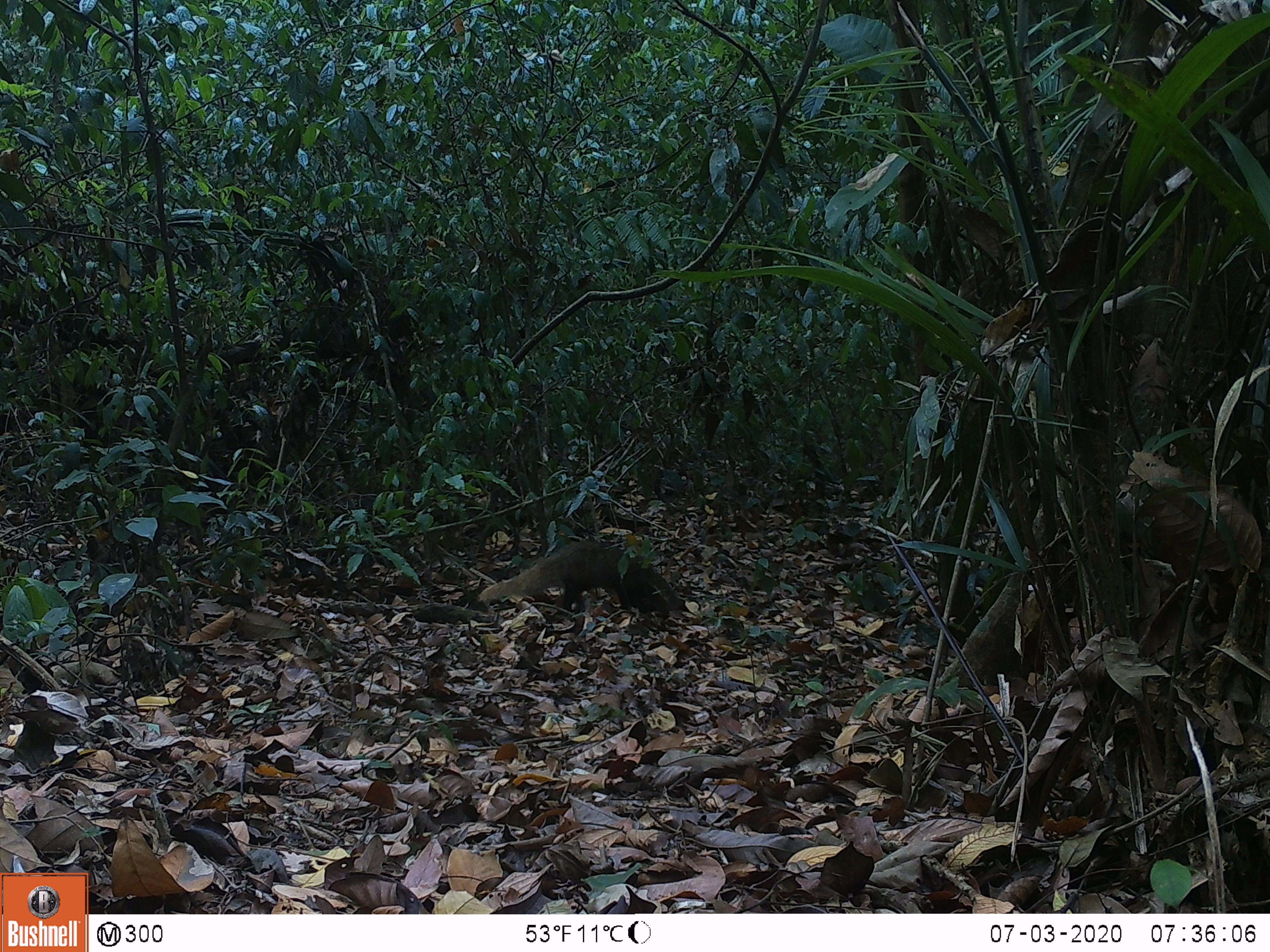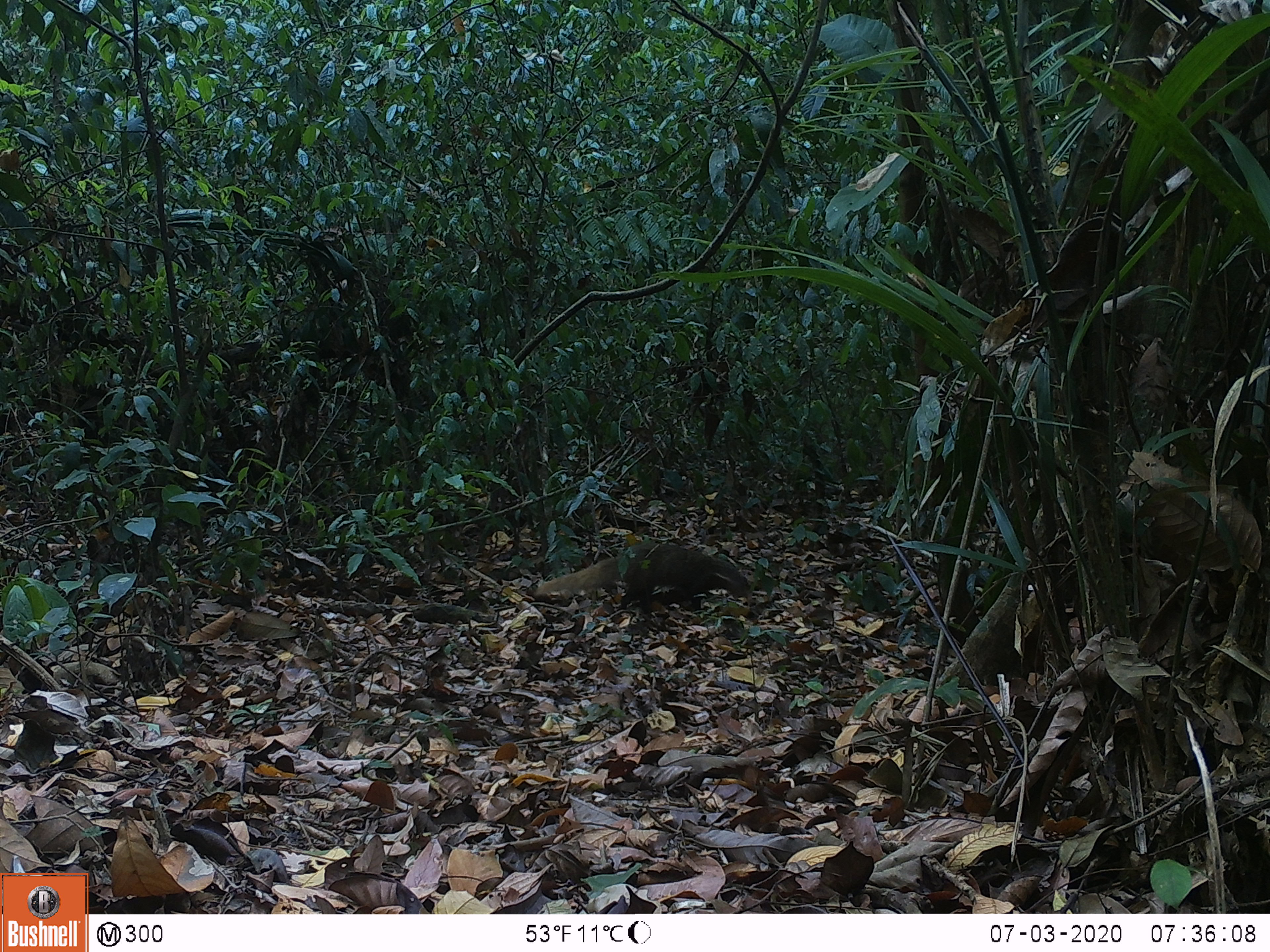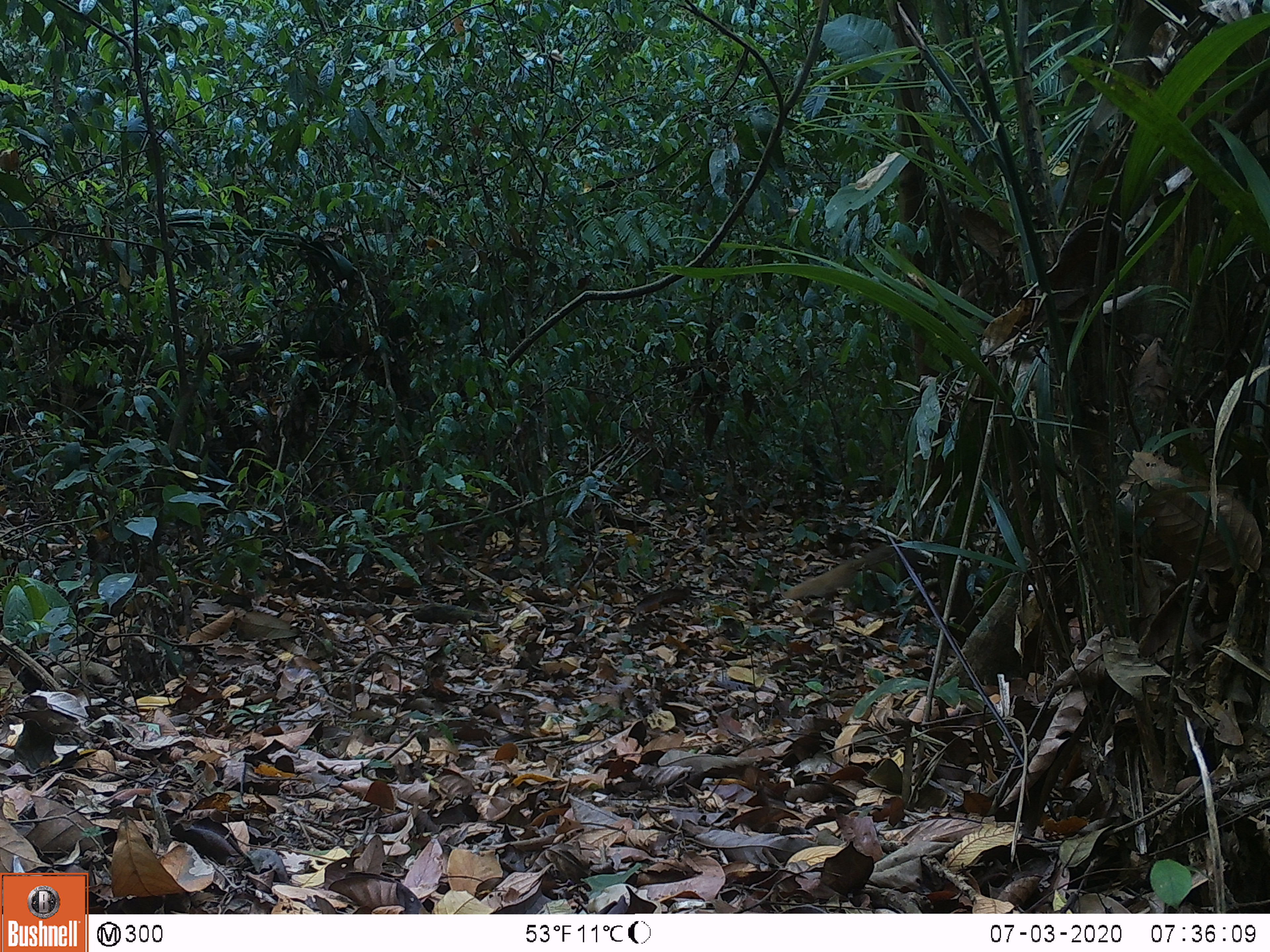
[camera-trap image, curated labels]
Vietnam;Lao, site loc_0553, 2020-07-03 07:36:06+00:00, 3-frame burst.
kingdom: Animalia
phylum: Chordata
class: Mammalia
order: Carnivora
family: Herpestidae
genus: Urva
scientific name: Urva urva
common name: crab-eating mongoose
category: crab eating mongoose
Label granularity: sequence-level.